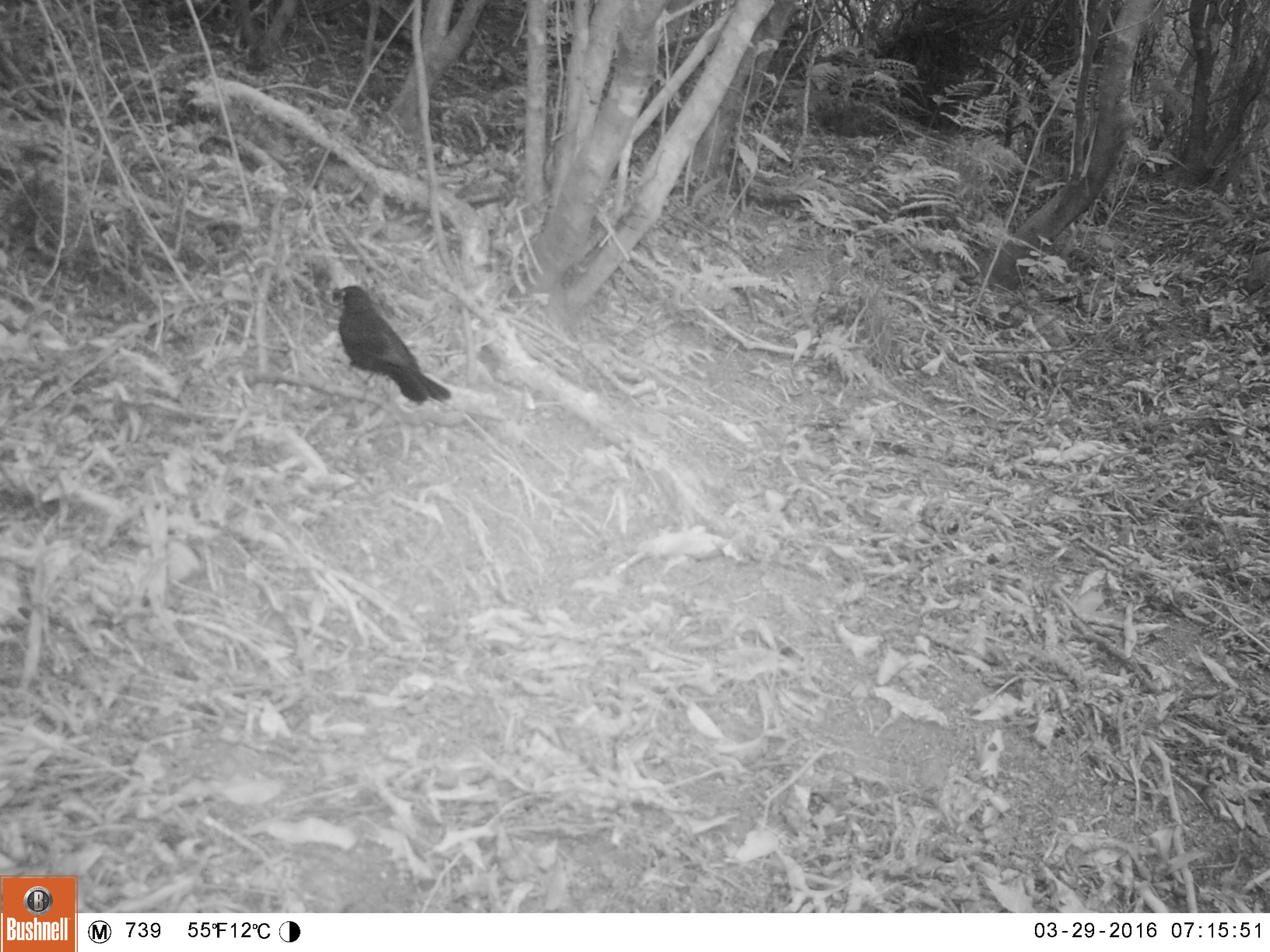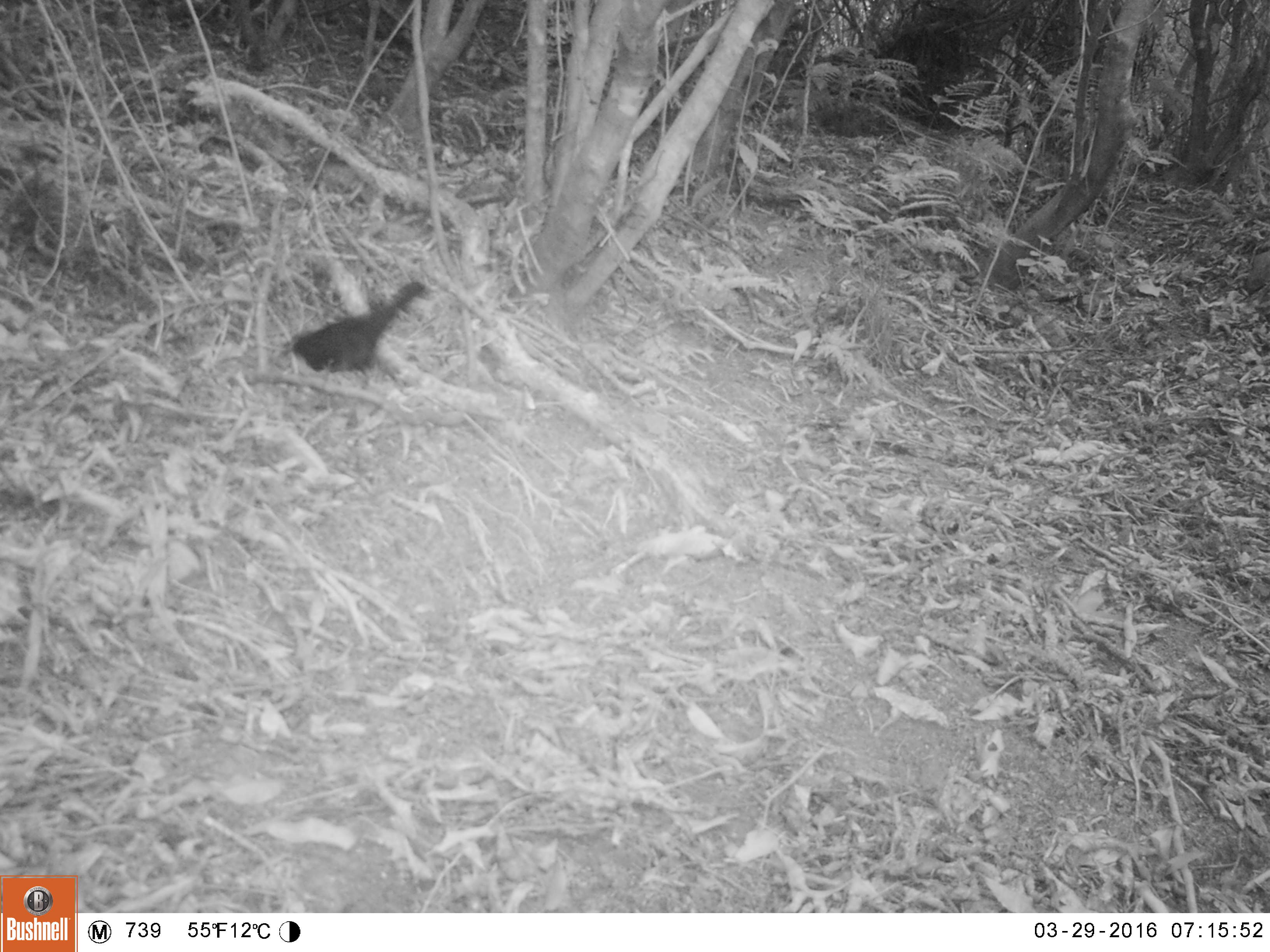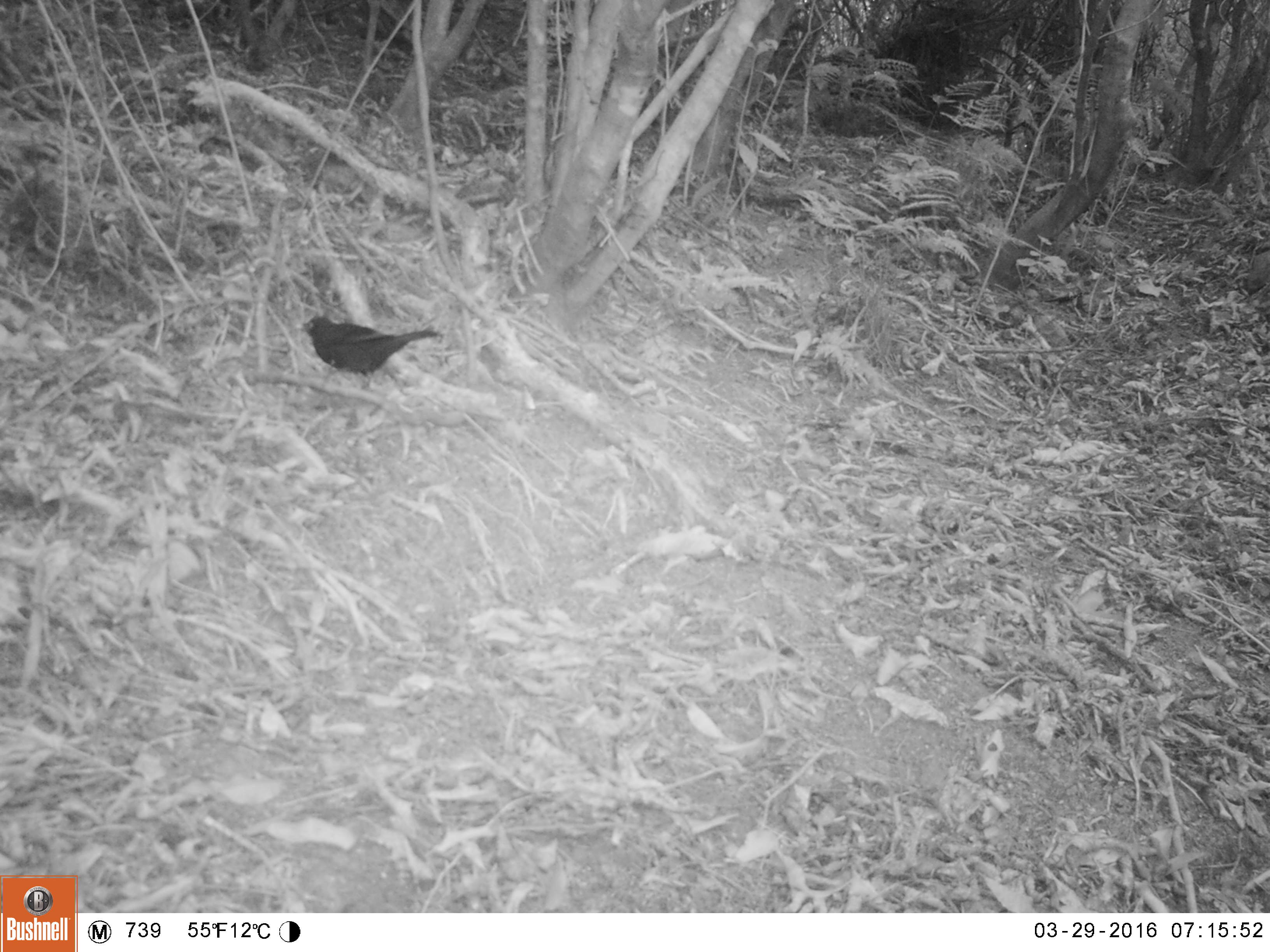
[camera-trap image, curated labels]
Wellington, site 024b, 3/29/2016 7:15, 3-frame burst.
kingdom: Animalia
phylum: Chordata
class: Aves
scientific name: Aves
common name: bird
Bird (Aves).